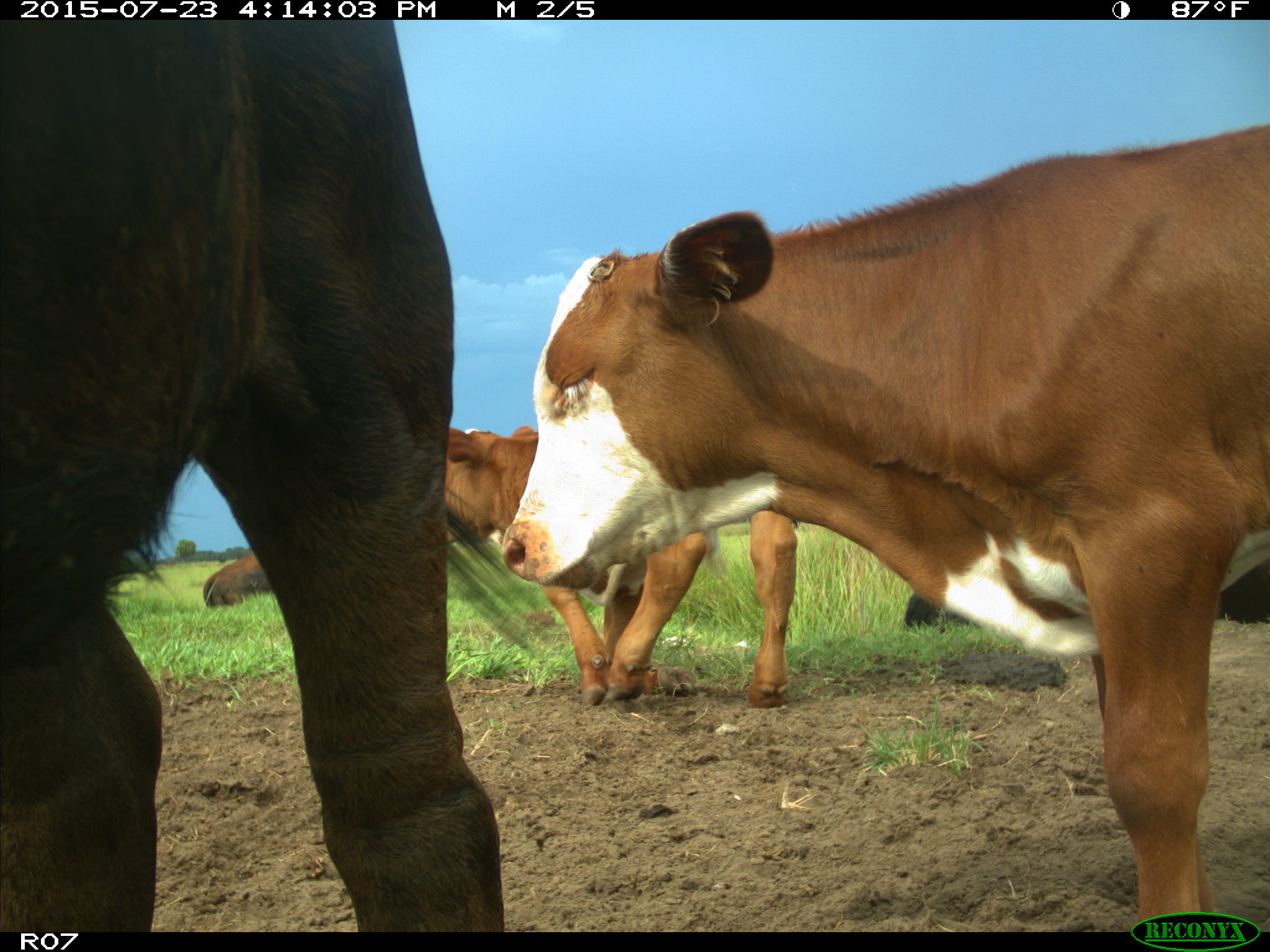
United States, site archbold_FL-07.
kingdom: Animalia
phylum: Chordata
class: Mammalia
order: Artiodactyla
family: Bovidae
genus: Bos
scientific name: Bos taurus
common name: domestic cow